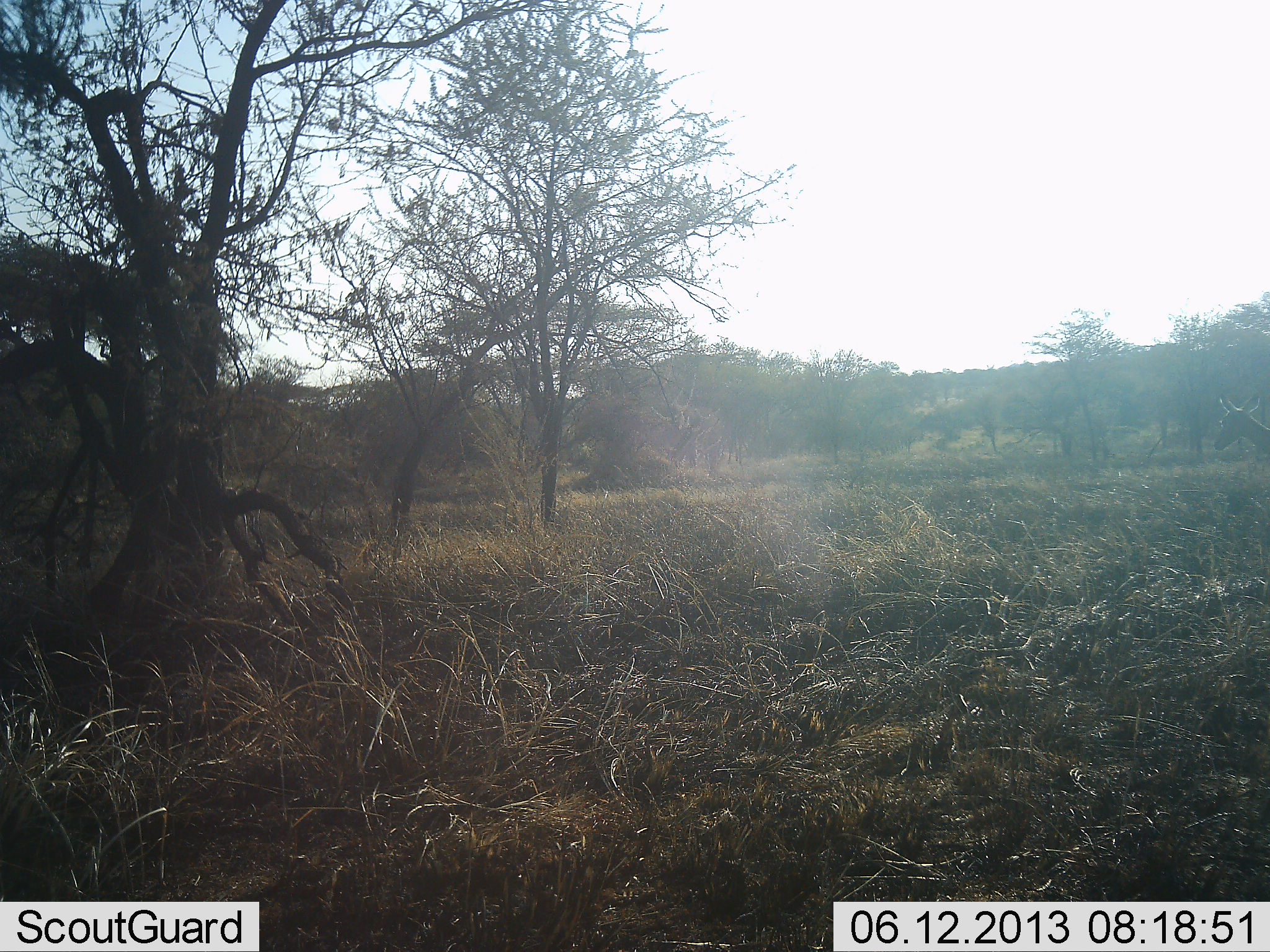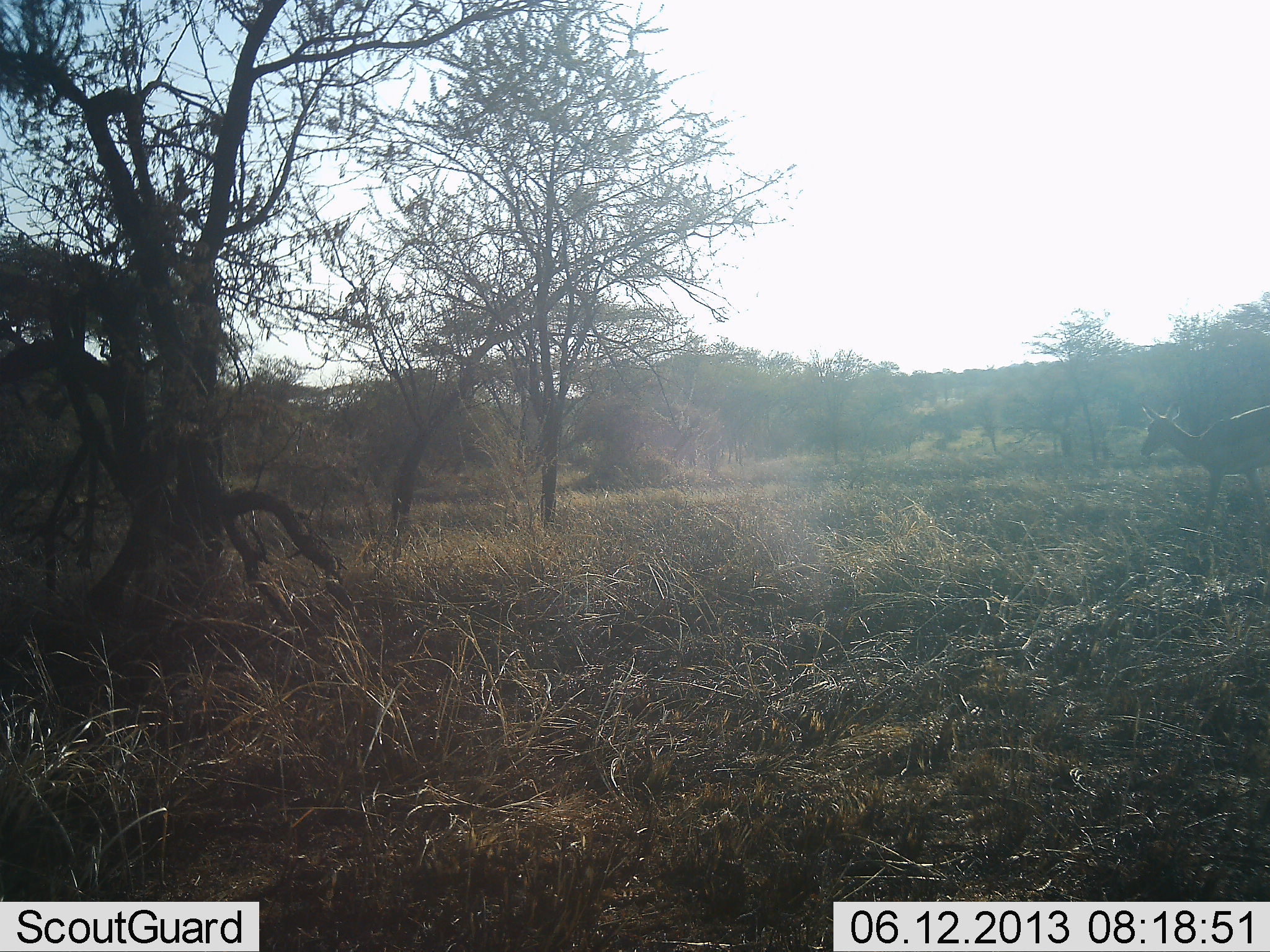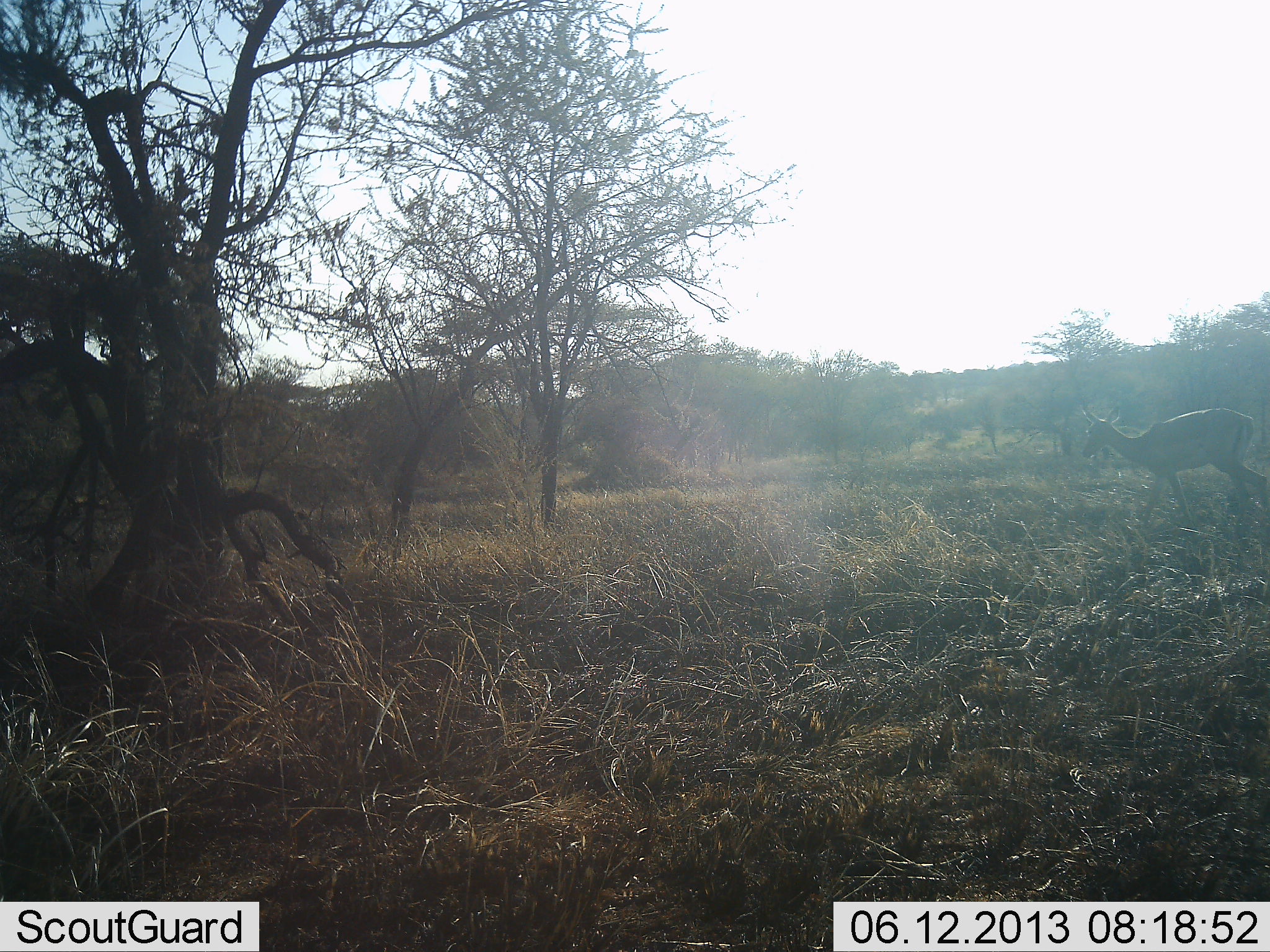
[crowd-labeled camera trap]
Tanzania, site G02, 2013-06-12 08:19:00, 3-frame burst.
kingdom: Animalia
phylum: Chordata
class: Mammalia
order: Artiodactyla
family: Bovidae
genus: Aepyceros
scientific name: Aepyceros melampus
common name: impala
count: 1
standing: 0%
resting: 0%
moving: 100%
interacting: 0%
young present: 0%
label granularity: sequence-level